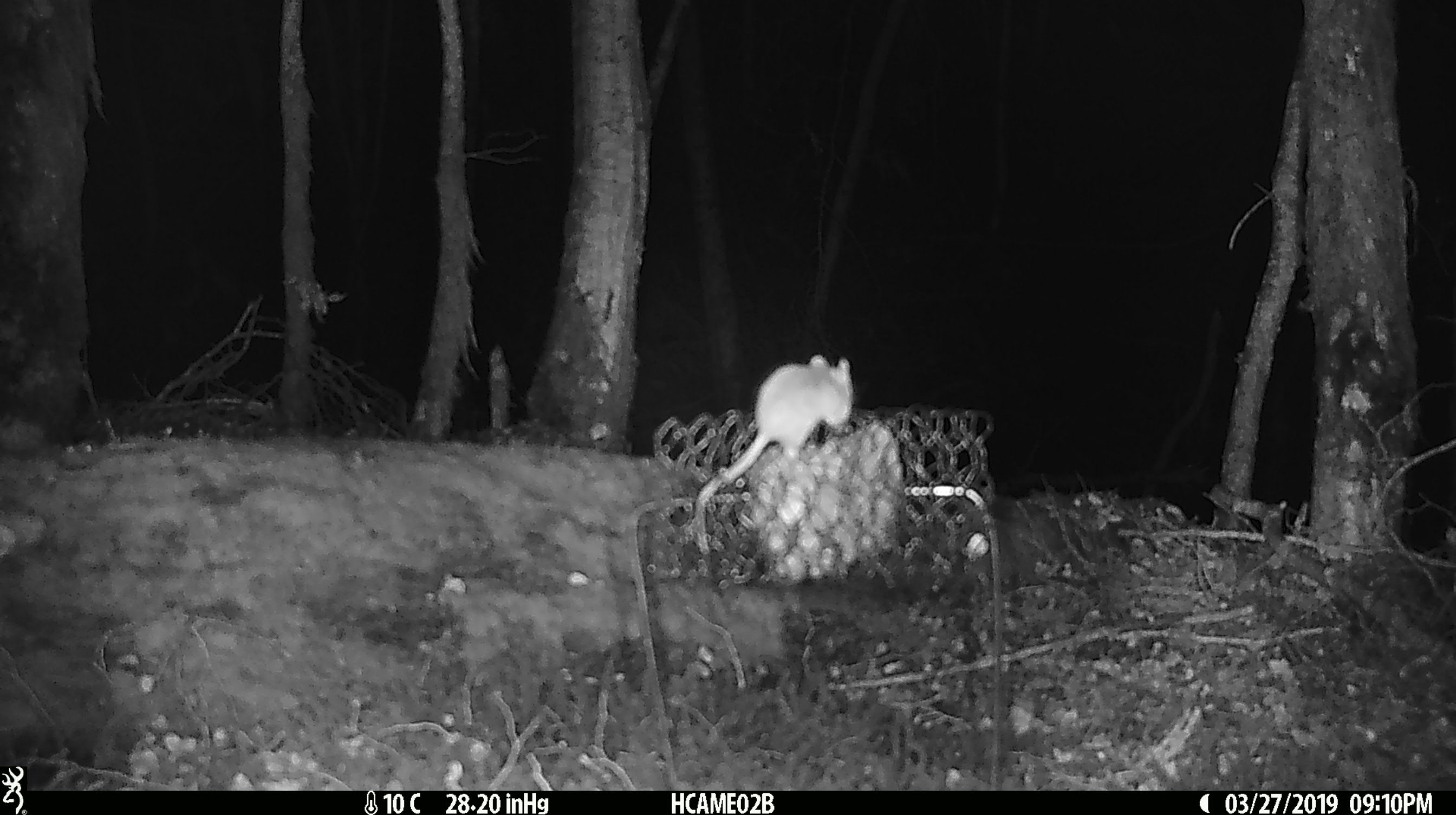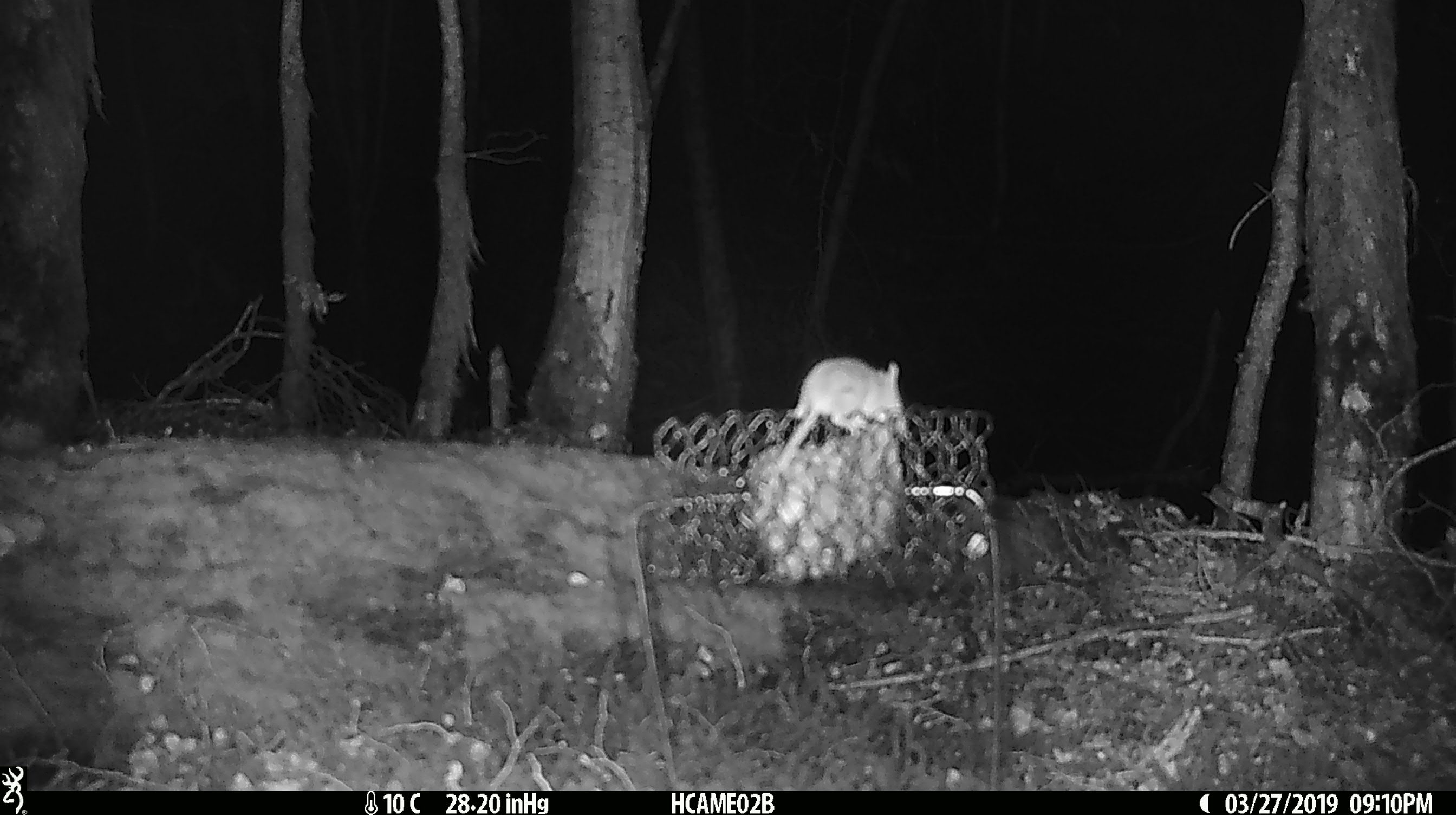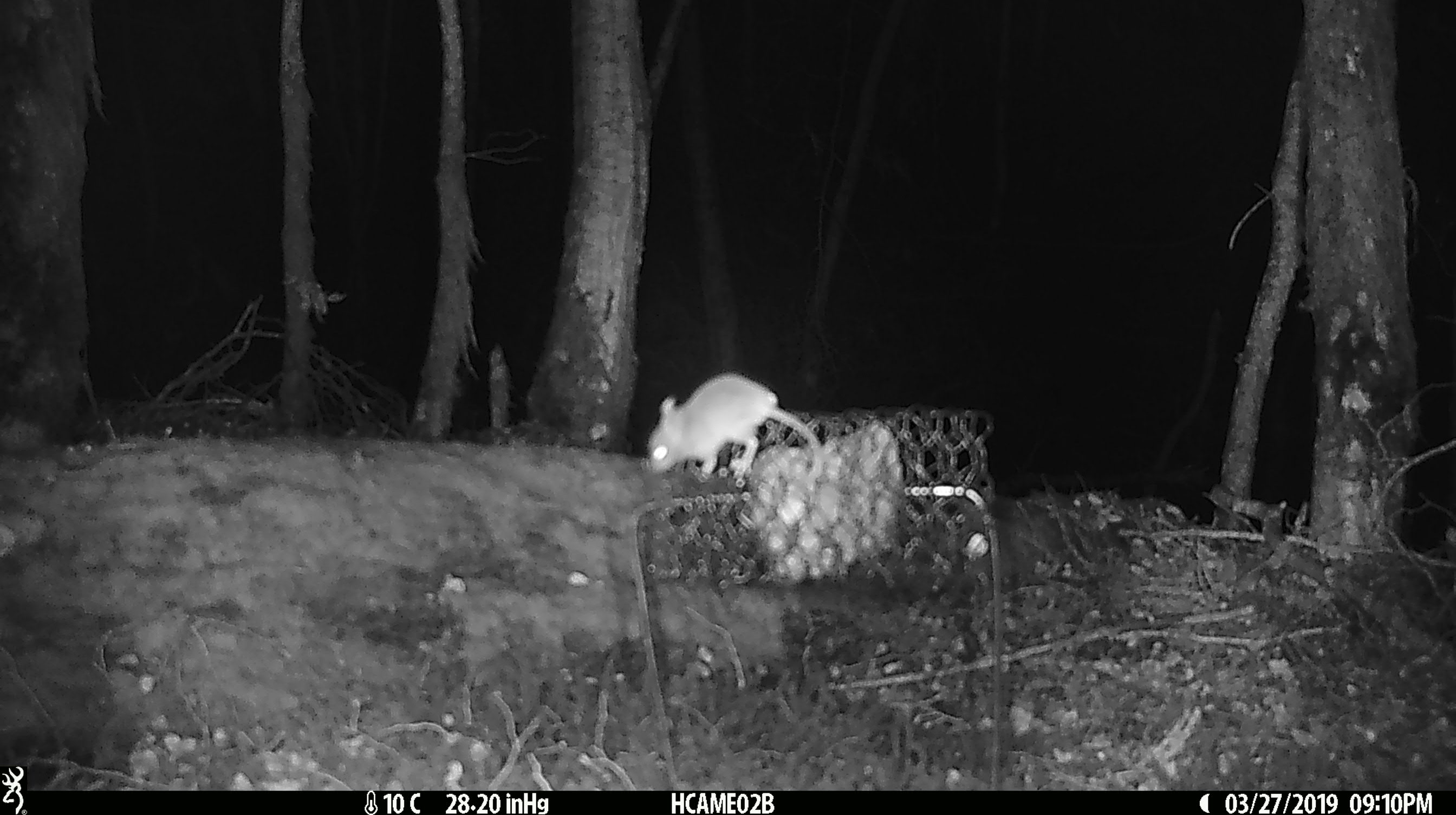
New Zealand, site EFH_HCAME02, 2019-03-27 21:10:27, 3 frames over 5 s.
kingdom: Animalia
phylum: Chordata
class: Mammalia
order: Rodentia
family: Muridae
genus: Mus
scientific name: Mus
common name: mouse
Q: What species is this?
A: Mouse (Mus).